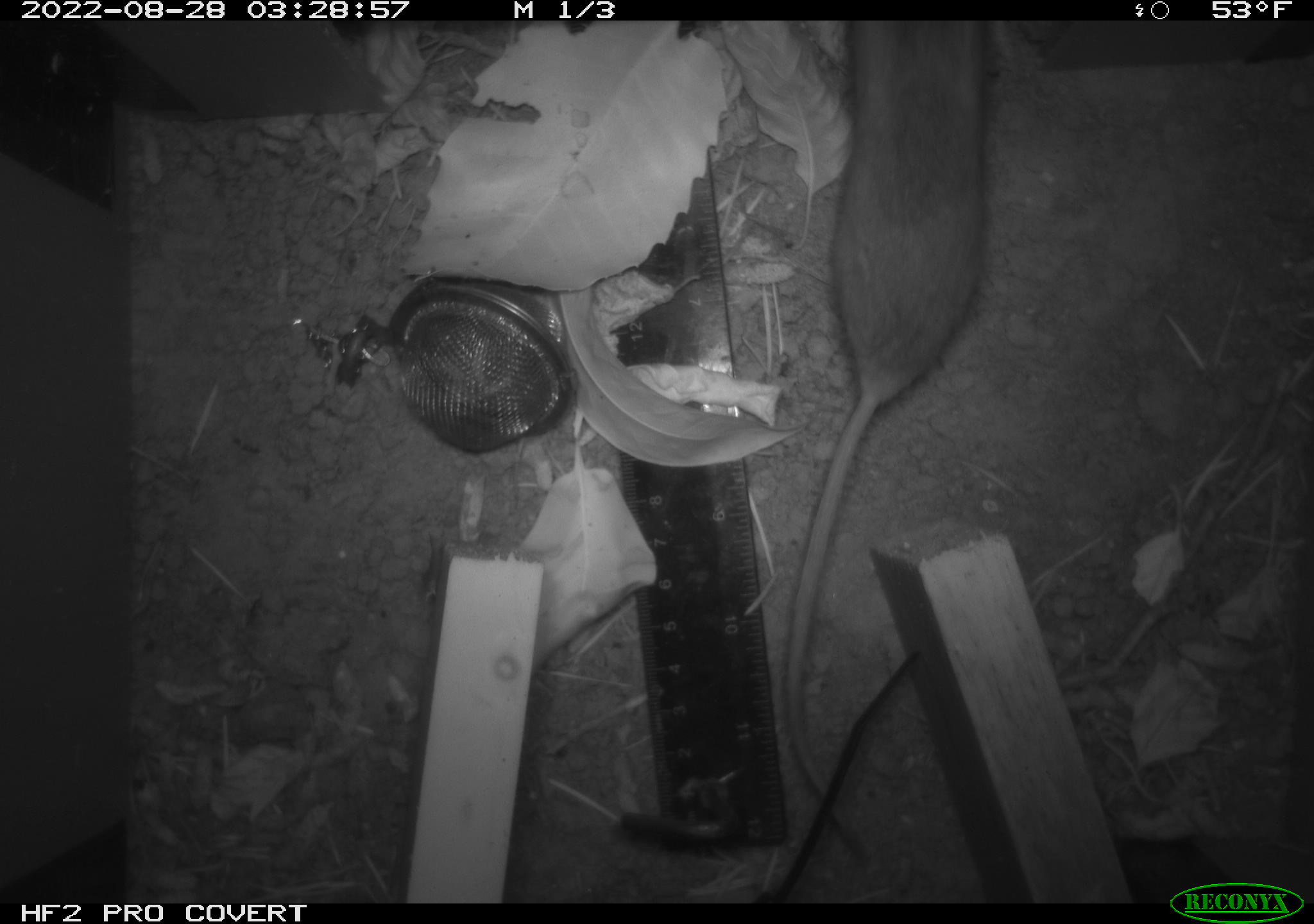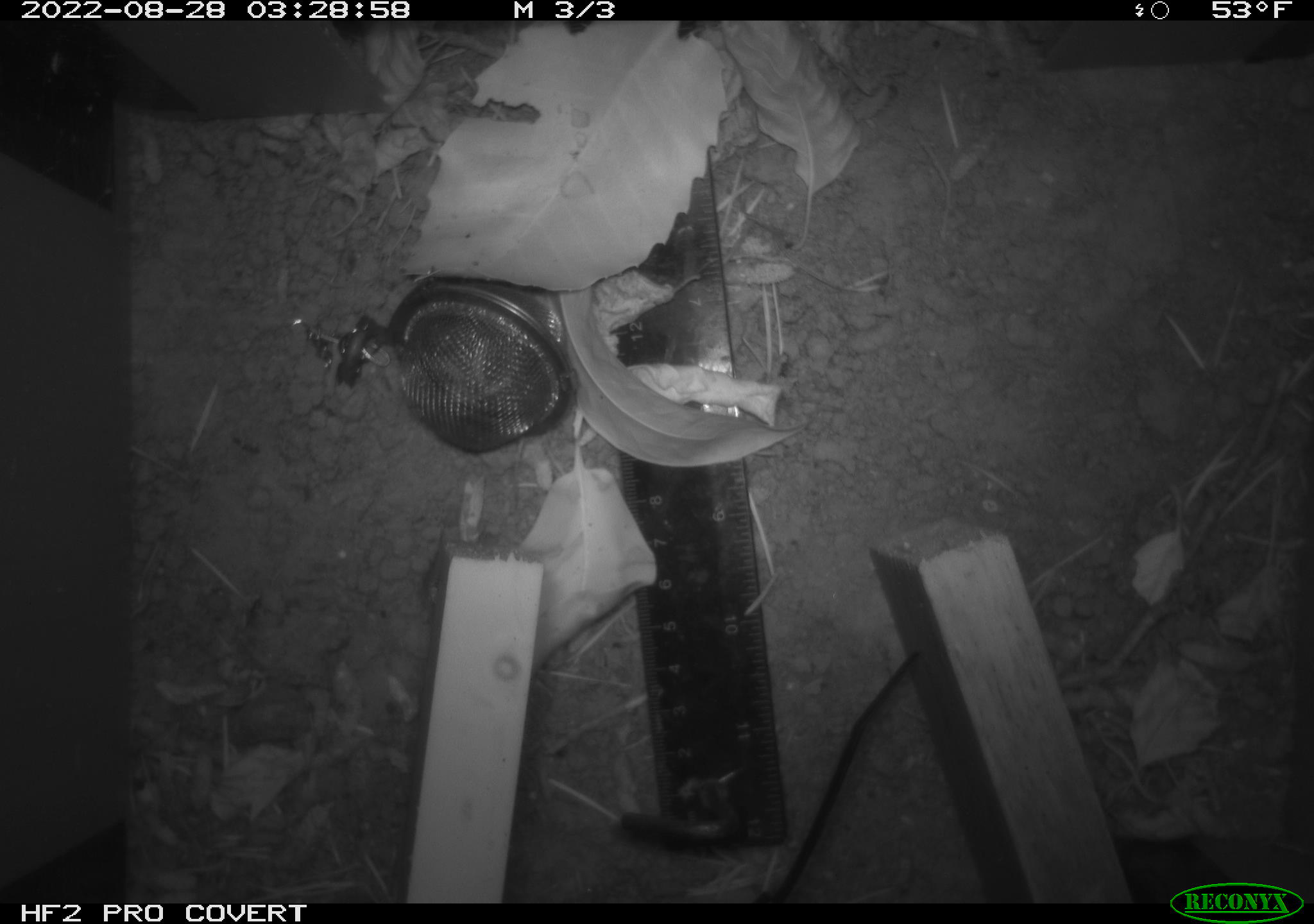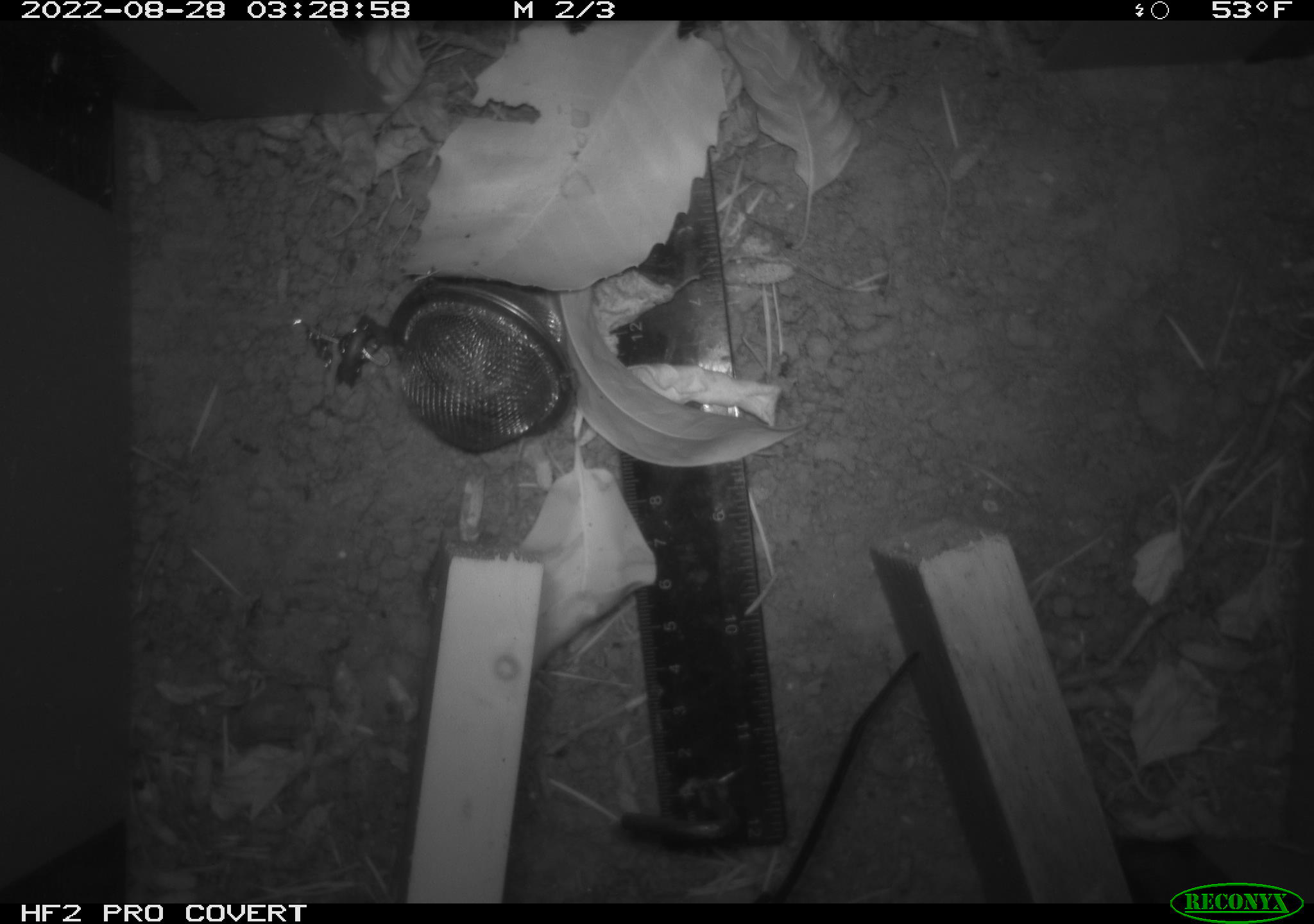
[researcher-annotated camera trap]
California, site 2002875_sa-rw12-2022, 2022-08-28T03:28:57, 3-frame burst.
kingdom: Animalia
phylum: Chordata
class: Mammalia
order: Rodentia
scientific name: Rodentia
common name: rodent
Rodent (Rodentia).